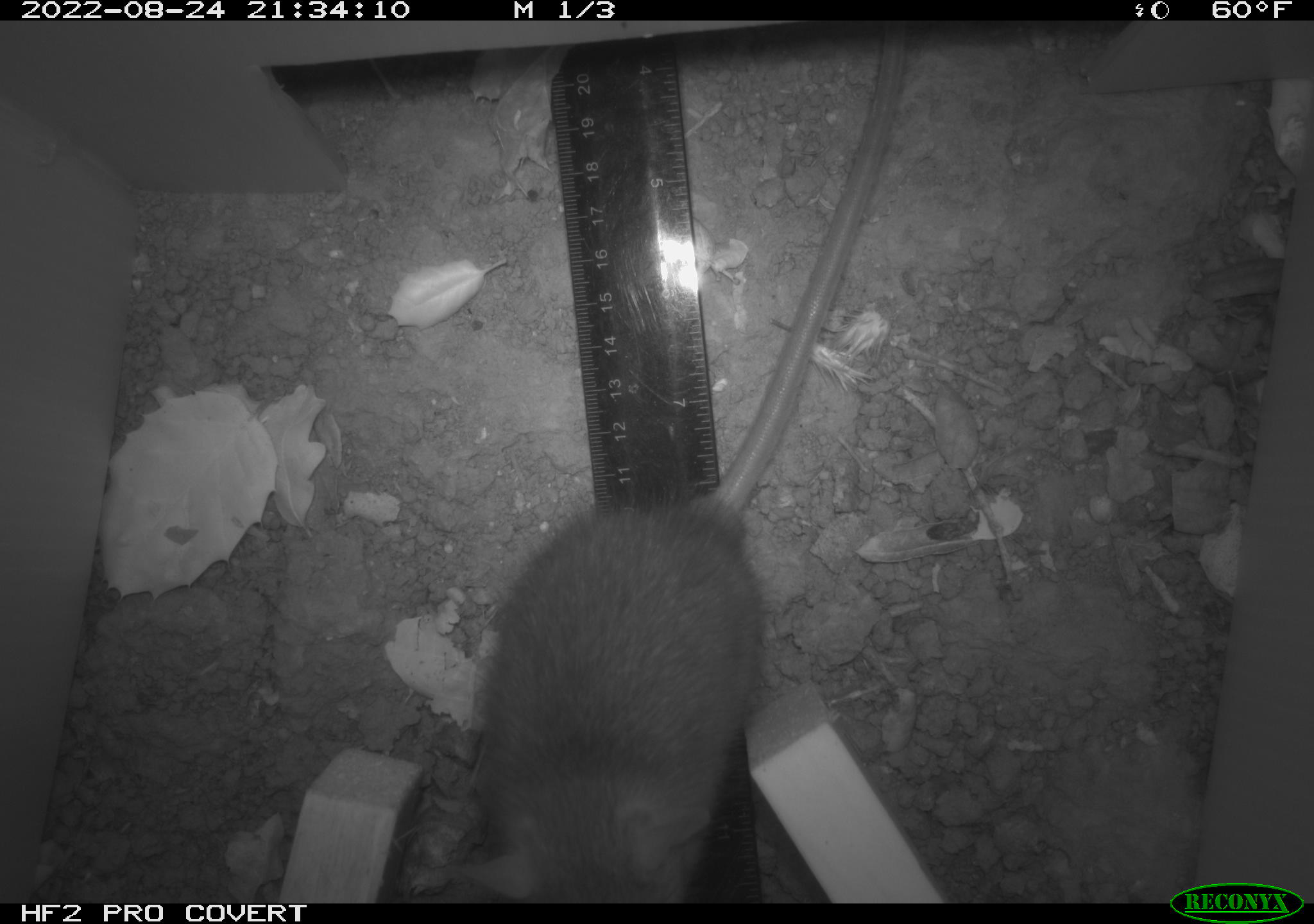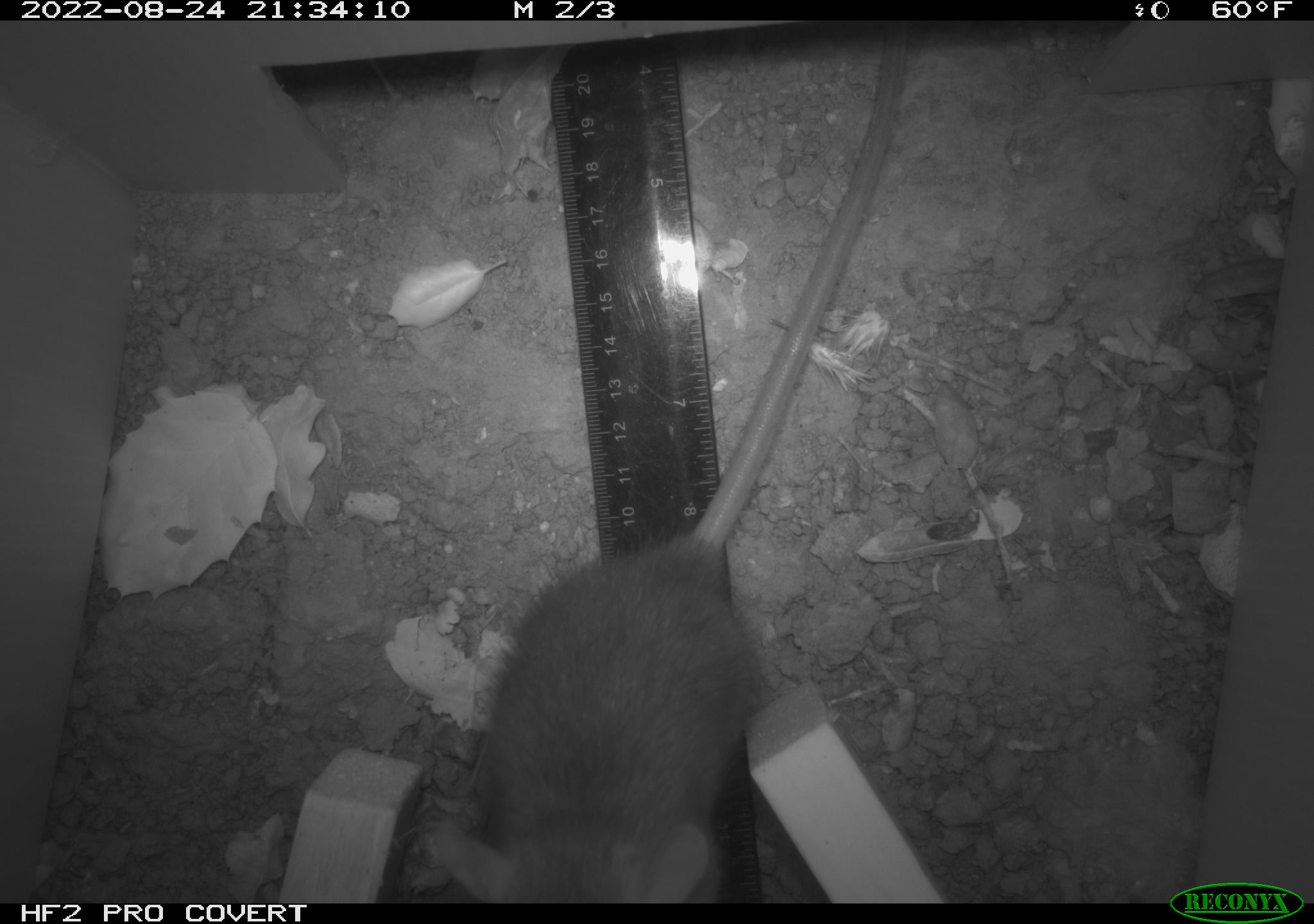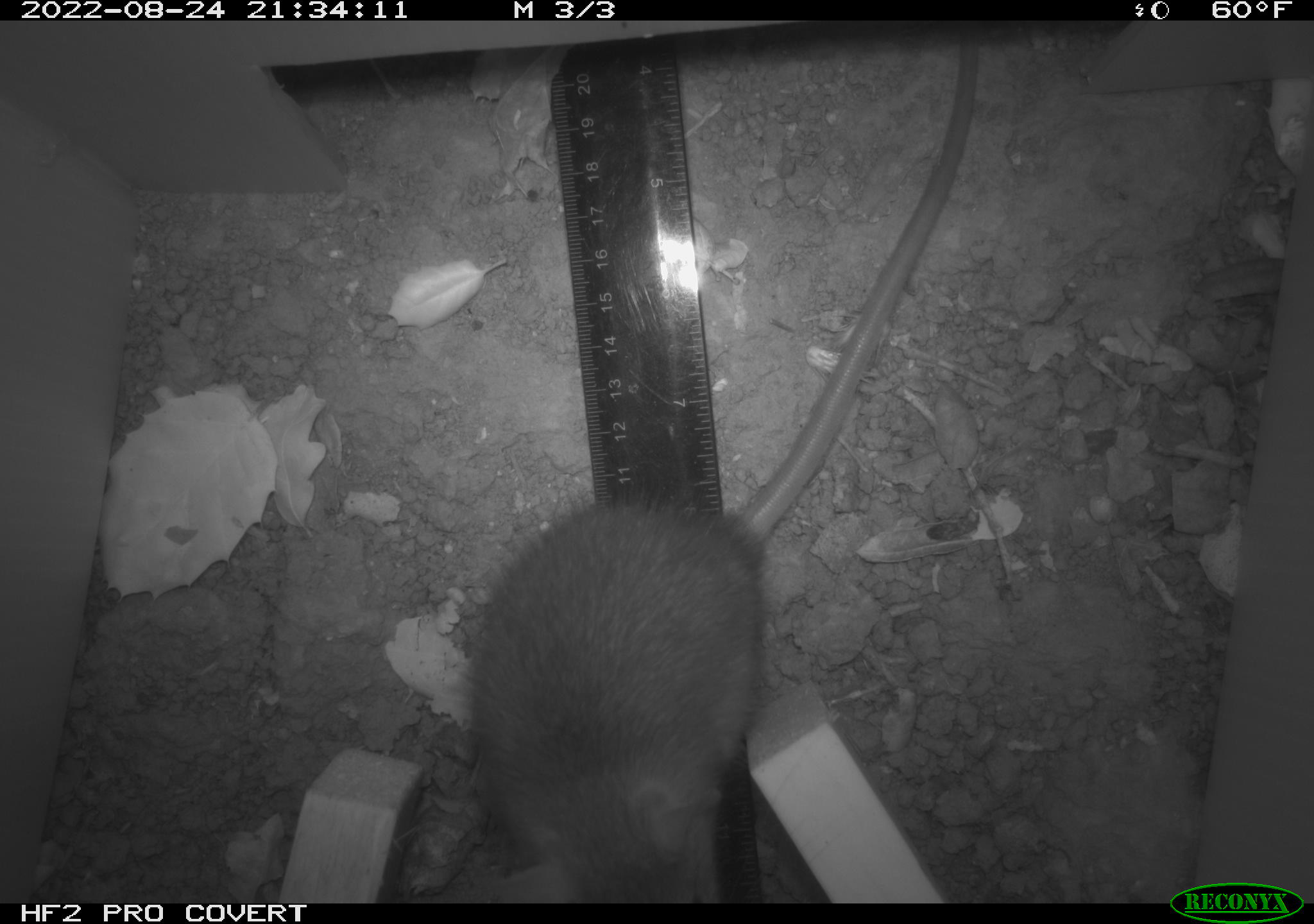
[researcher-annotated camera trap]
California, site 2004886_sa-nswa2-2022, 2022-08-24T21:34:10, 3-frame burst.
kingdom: Animalia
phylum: Chordata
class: Mammalia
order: Rodentia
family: Muridae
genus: Rattus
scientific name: Rattus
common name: rat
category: rattus species